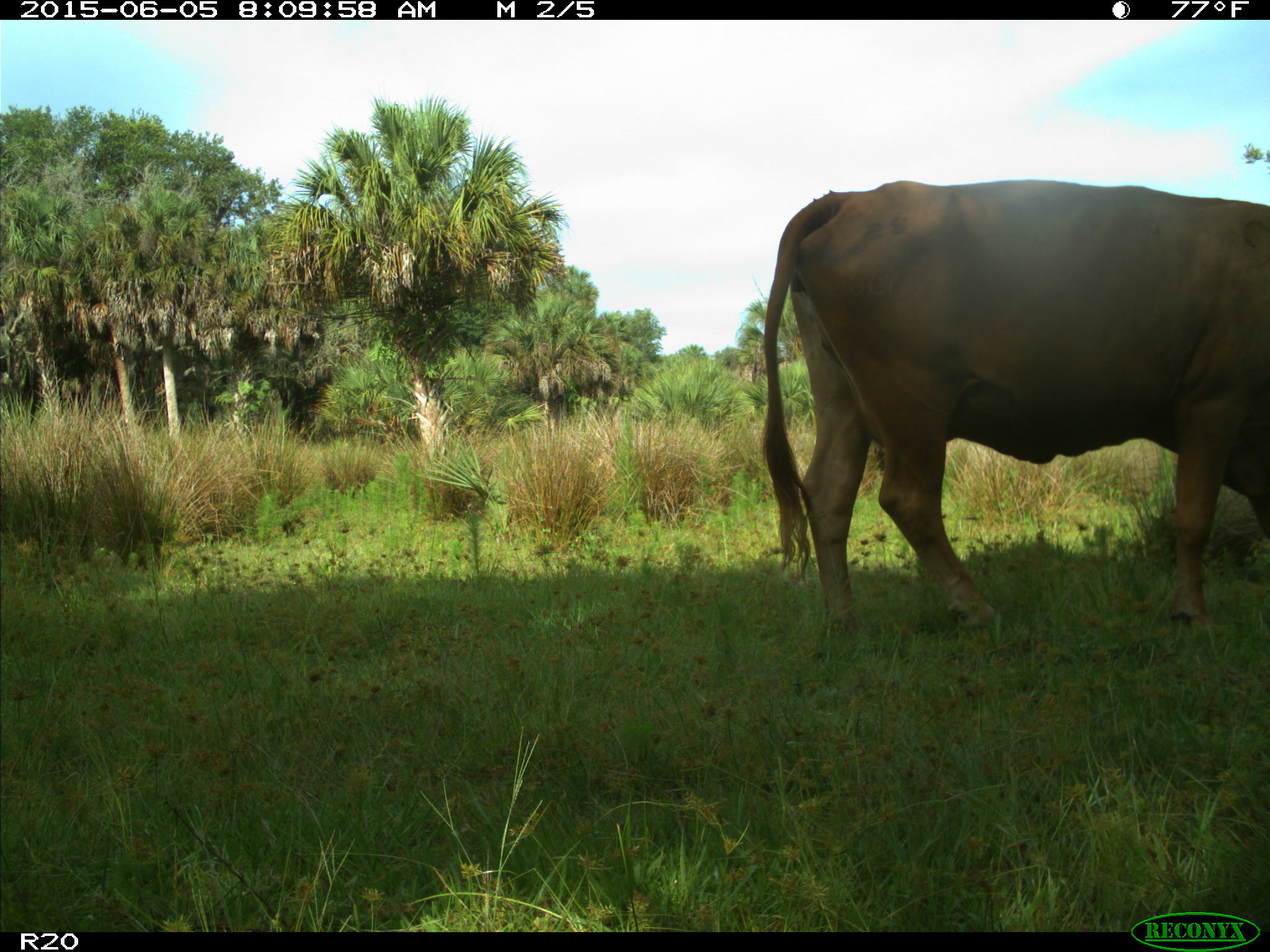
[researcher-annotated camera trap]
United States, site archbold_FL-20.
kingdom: Animalia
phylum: Chordata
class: Mammalia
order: Artiodactyla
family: Bovidae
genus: Bos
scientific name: Bos taurus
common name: domestic cow